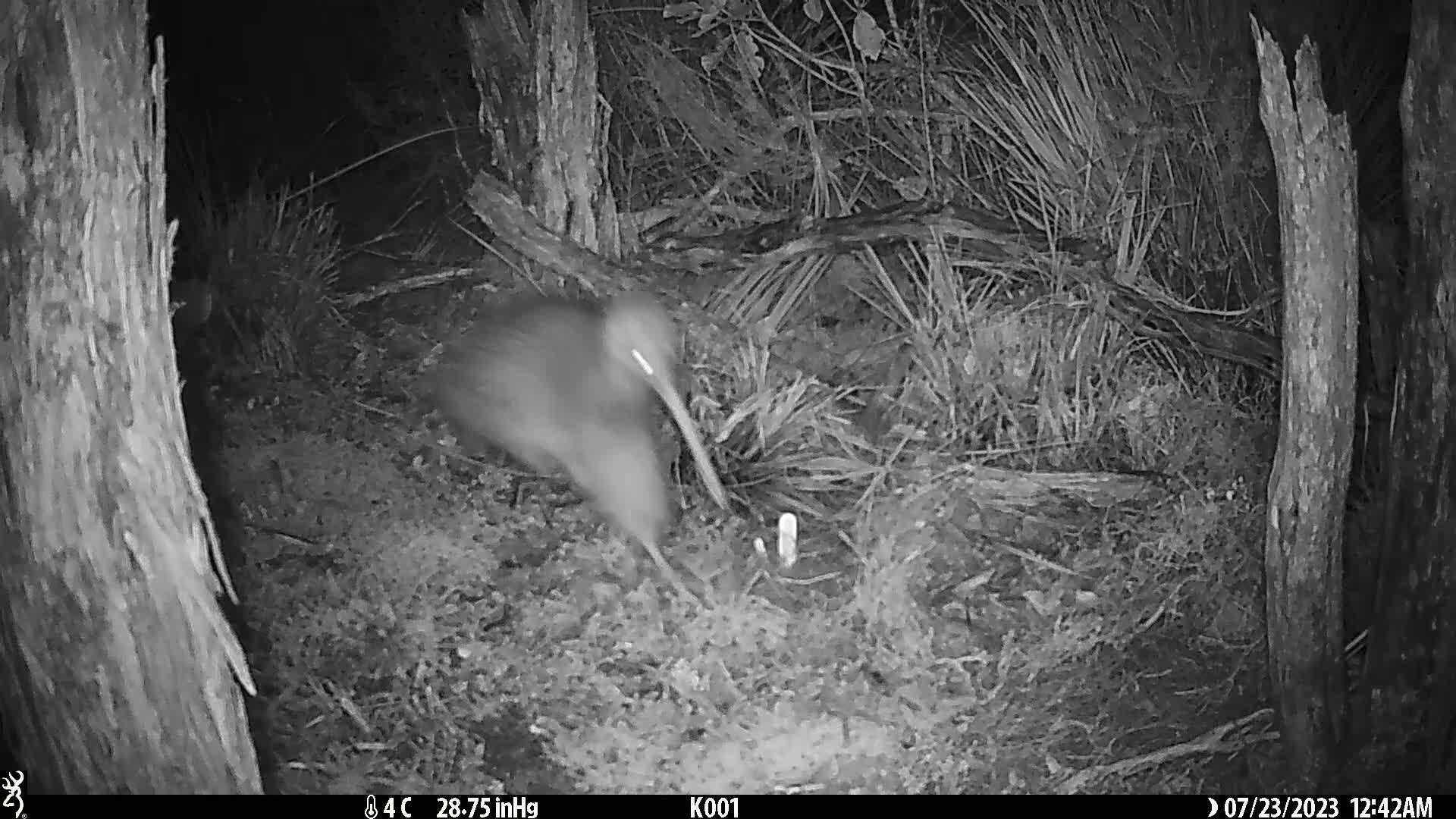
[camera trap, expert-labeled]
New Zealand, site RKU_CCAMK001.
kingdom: Animalia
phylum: Chordata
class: Aves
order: Apterygiformes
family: Apterygidae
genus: Apteryx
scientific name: Apteryx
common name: kiwi